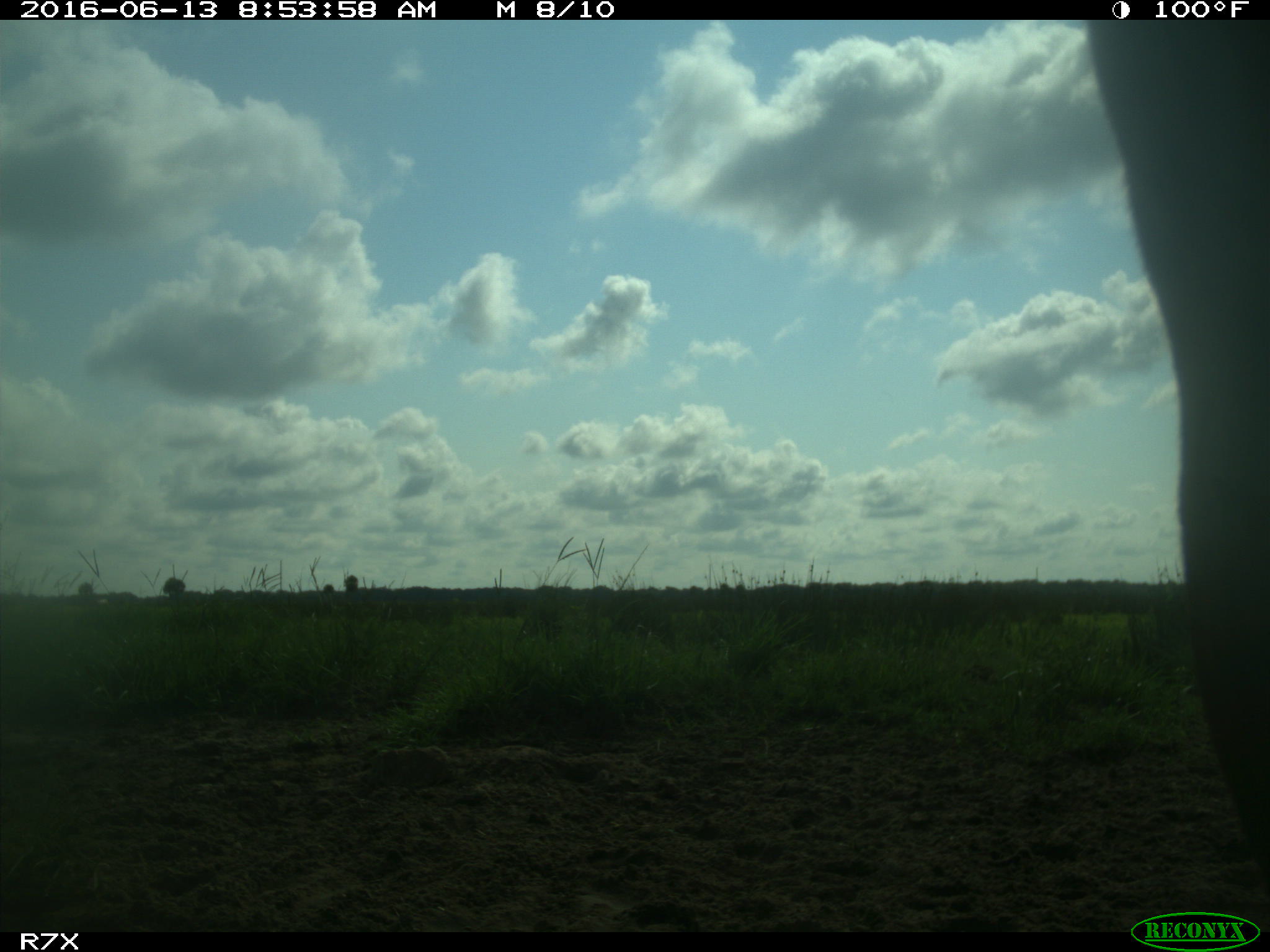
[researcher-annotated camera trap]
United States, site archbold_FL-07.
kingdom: Animalia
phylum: Chordata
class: Mammalia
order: Artiodactyla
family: Bovidae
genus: Bos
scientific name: Bos taurus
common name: domestic cow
Bos taurus (domestic cow).